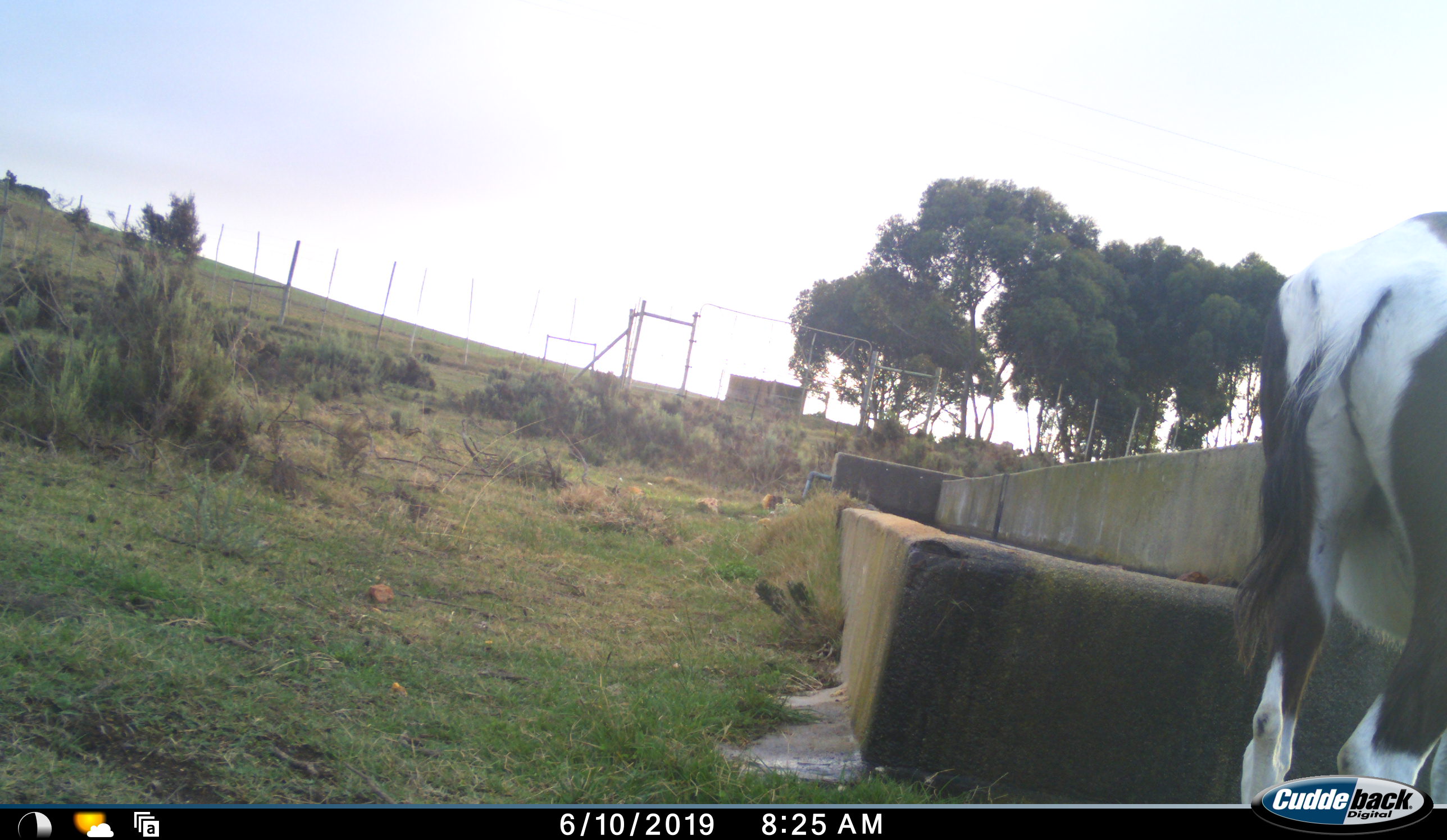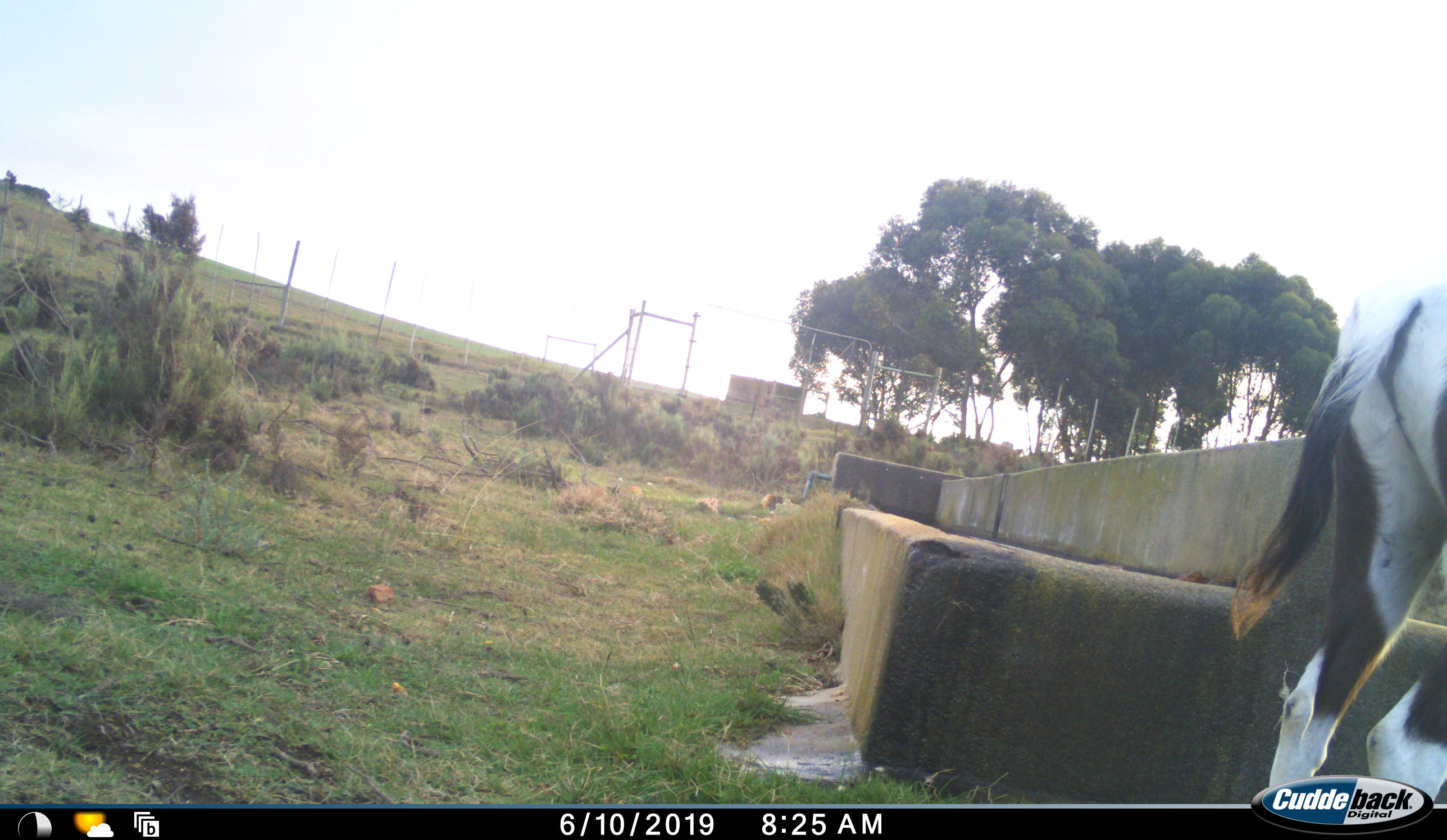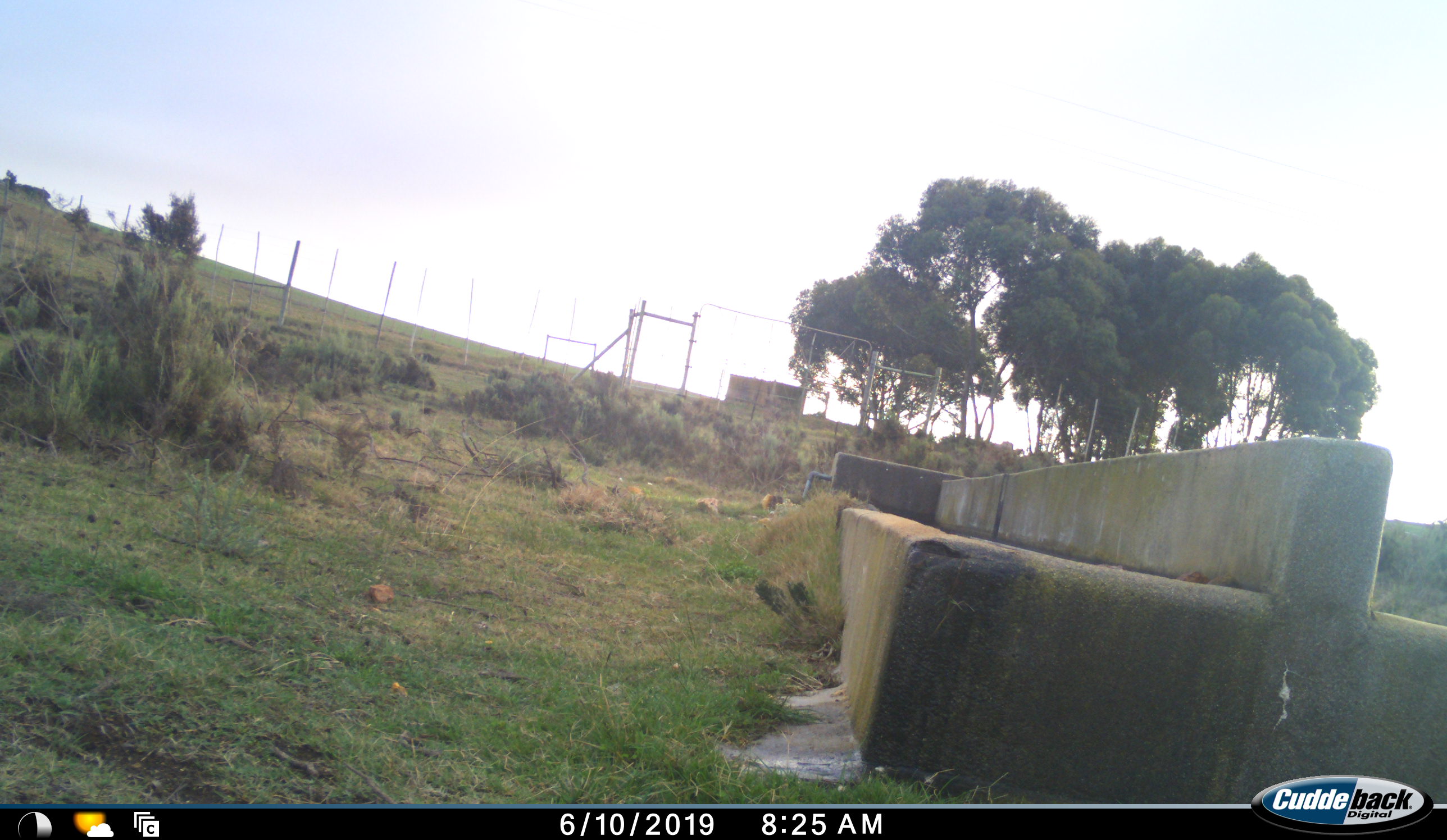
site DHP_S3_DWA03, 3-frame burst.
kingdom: Animalia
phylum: Chordata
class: Mammalia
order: Artiodactyla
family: Bovidae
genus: Damaliscus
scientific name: Damaliscus pygargus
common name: bontebok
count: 1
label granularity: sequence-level